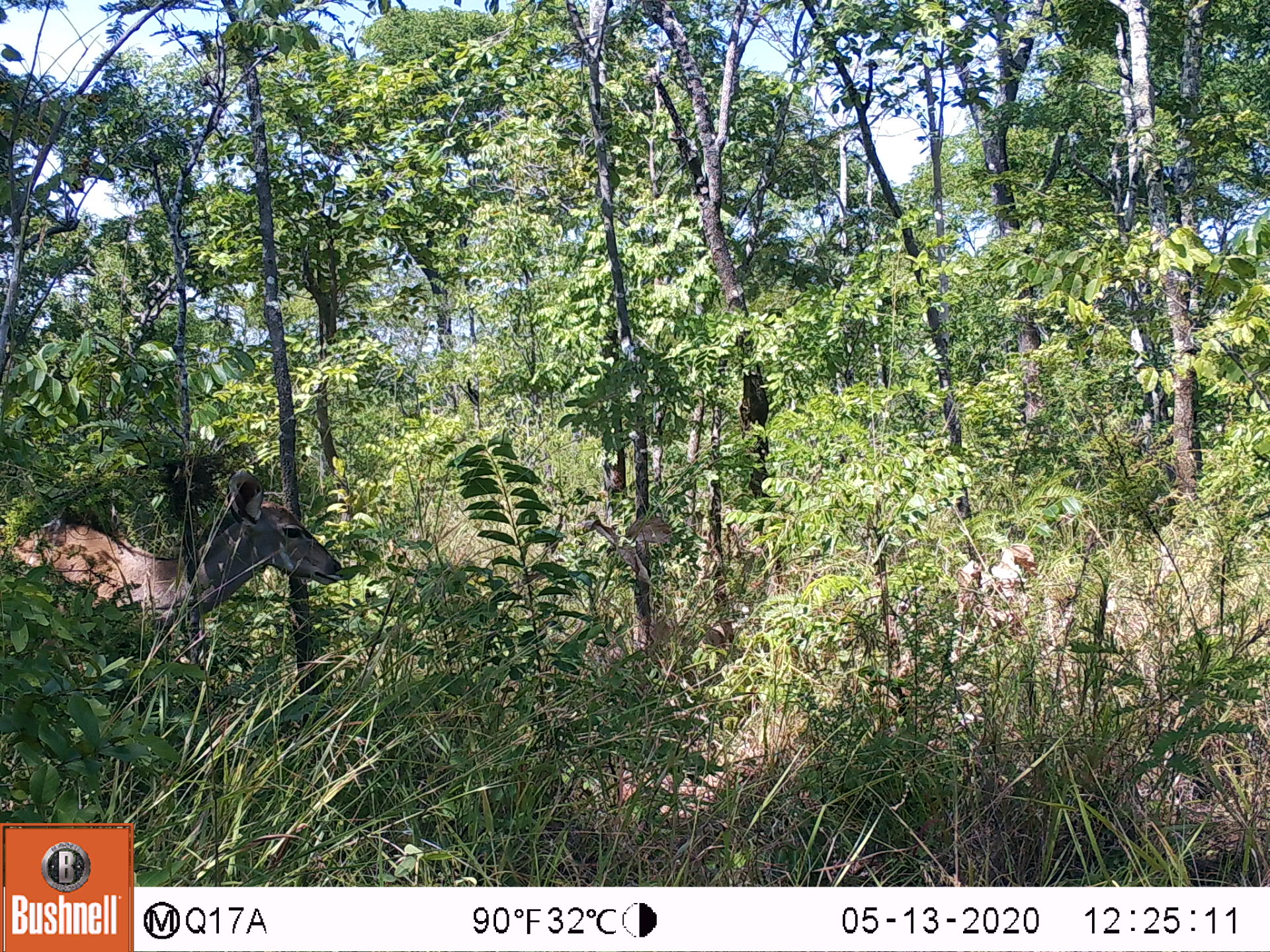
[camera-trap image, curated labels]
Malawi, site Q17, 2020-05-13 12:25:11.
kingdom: Animalia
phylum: Chordata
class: Mammalia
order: Artiodactyla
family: Bovidae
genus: Tragelaphus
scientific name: Tragelaphus strepsiceros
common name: greater kudu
Greater kudu (Tragelaphus strepsiceros), count 1.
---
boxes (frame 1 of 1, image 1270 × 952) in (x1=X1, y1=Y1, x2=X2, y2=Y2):
greater kudu: (x1=8, y1=475, x2=356, y2=677)